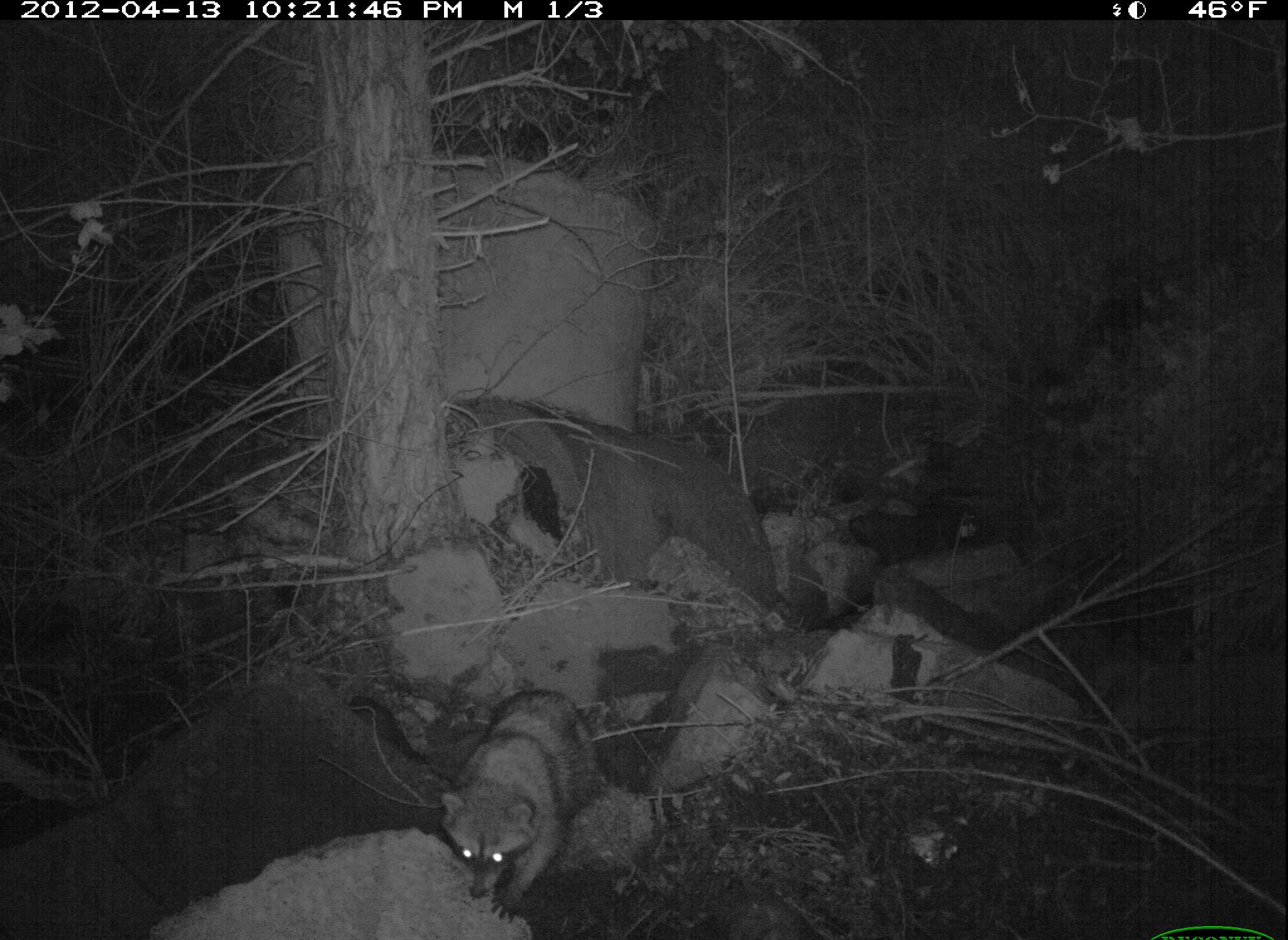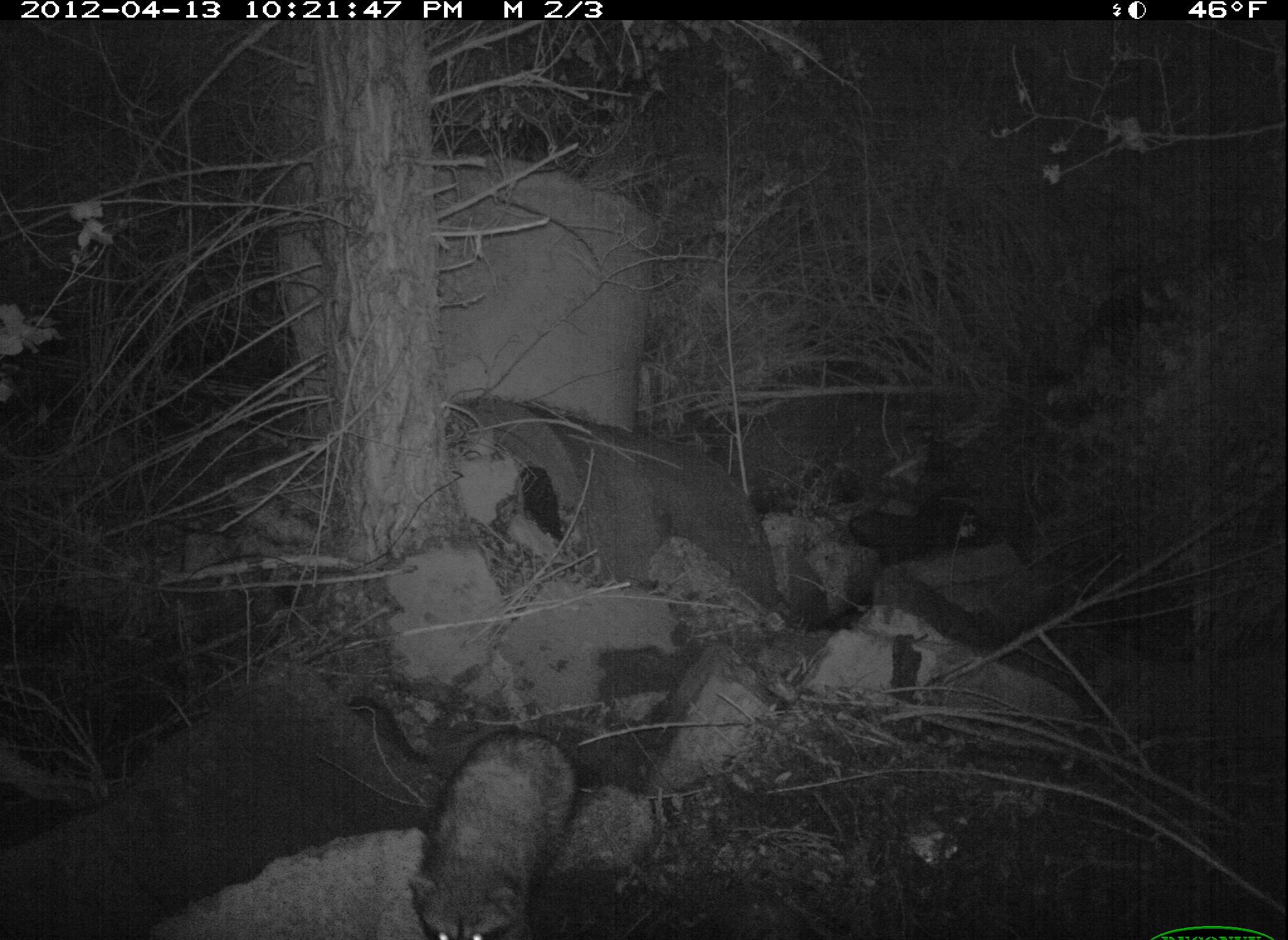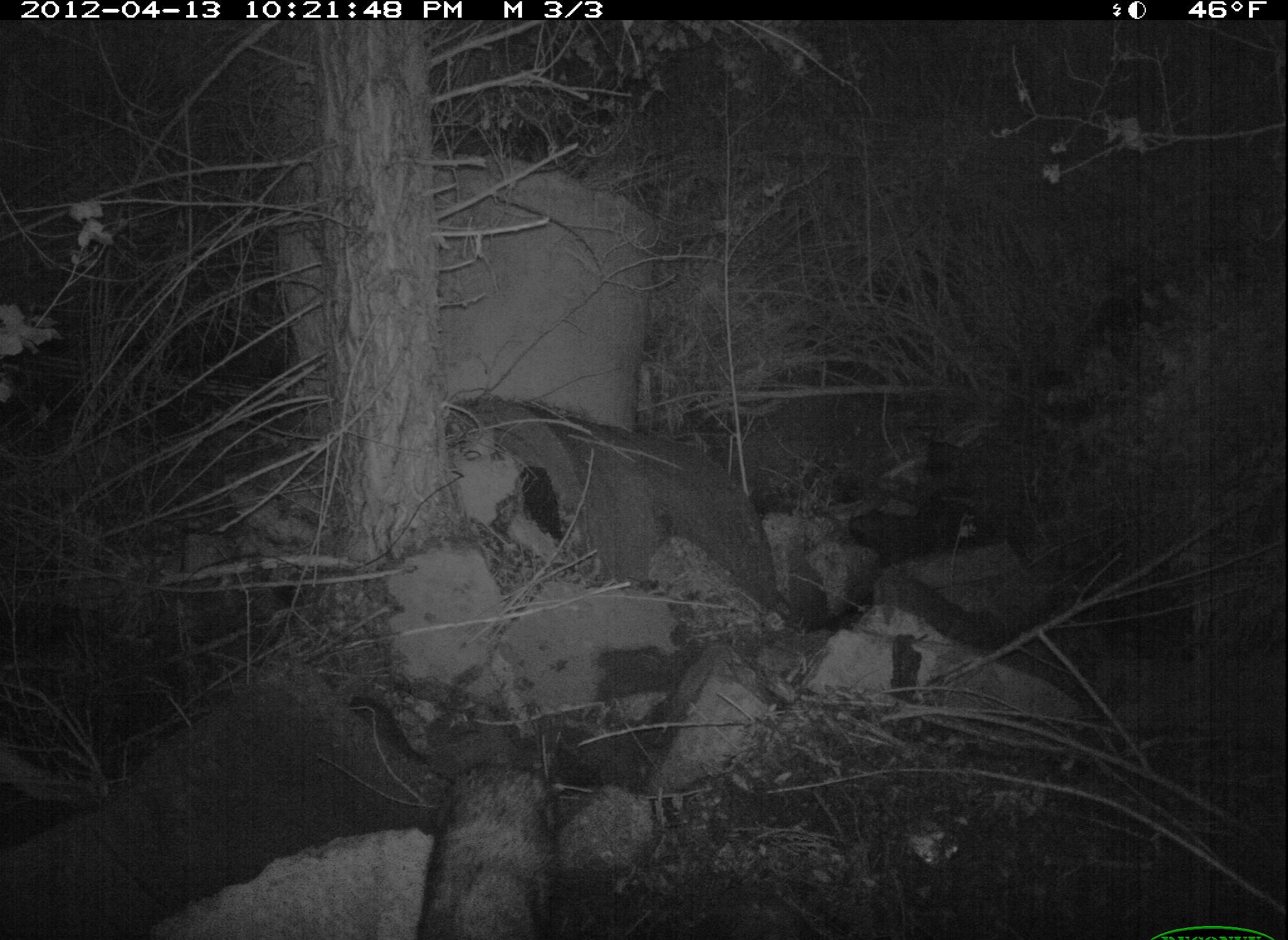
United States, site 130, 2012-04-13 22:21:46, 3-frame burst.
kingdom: Animalia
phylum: Chordata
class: Mammalia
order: Carnivora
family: Procyonidae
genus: Procyon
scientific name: Procyon lotor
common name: raccoon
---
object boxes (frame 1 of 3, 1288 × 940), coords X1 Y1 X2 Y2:
raccoon: 430 678 623 918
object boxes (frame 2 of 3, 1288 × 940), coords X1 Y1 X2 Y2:
raccoon: 390 709 604 939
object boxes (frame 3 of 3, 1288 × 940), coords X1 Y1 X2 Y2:
raccoon: 402 741 580 937